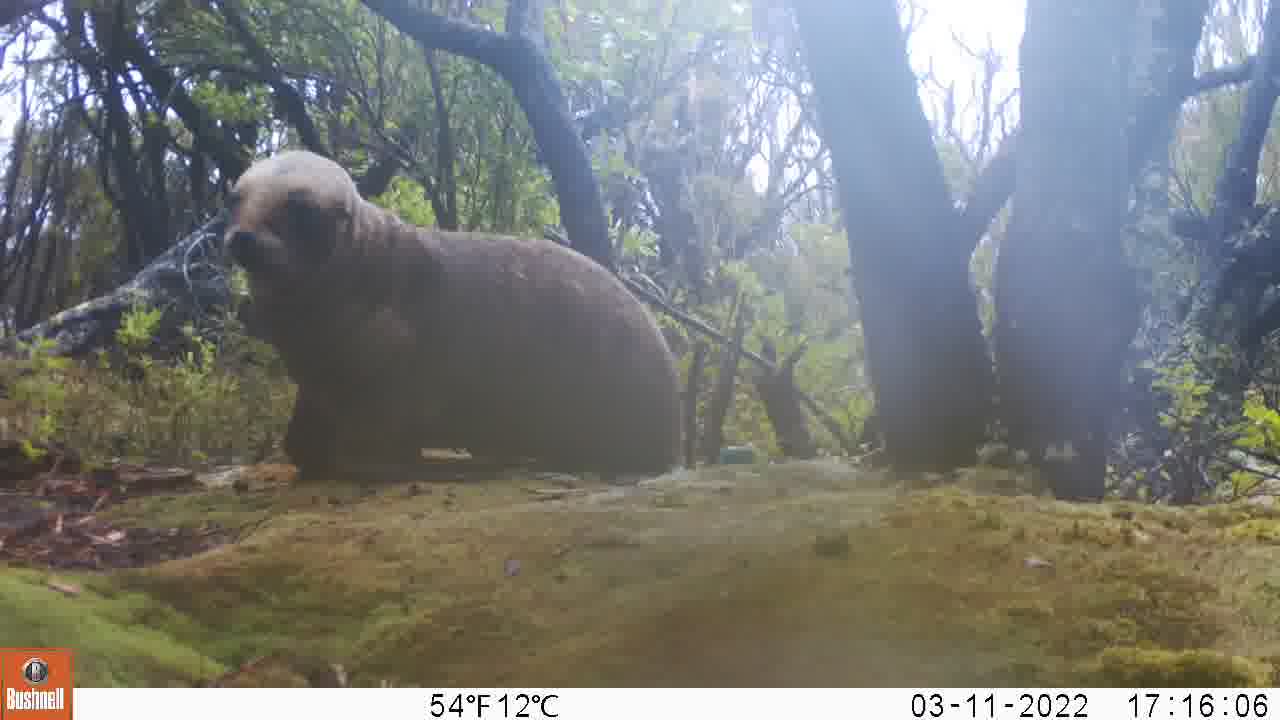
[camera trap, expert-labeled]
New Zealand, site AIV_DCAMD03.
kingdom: Animalia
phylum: Chordata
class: Mammalia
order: Carnivora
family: Otariidae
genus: Phocarctos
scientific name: Phocarctos hookeri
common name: new zealand sea lion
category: sealion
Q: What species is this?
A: Sealion (new zealand sea lion) (Phocarctos hookeri).